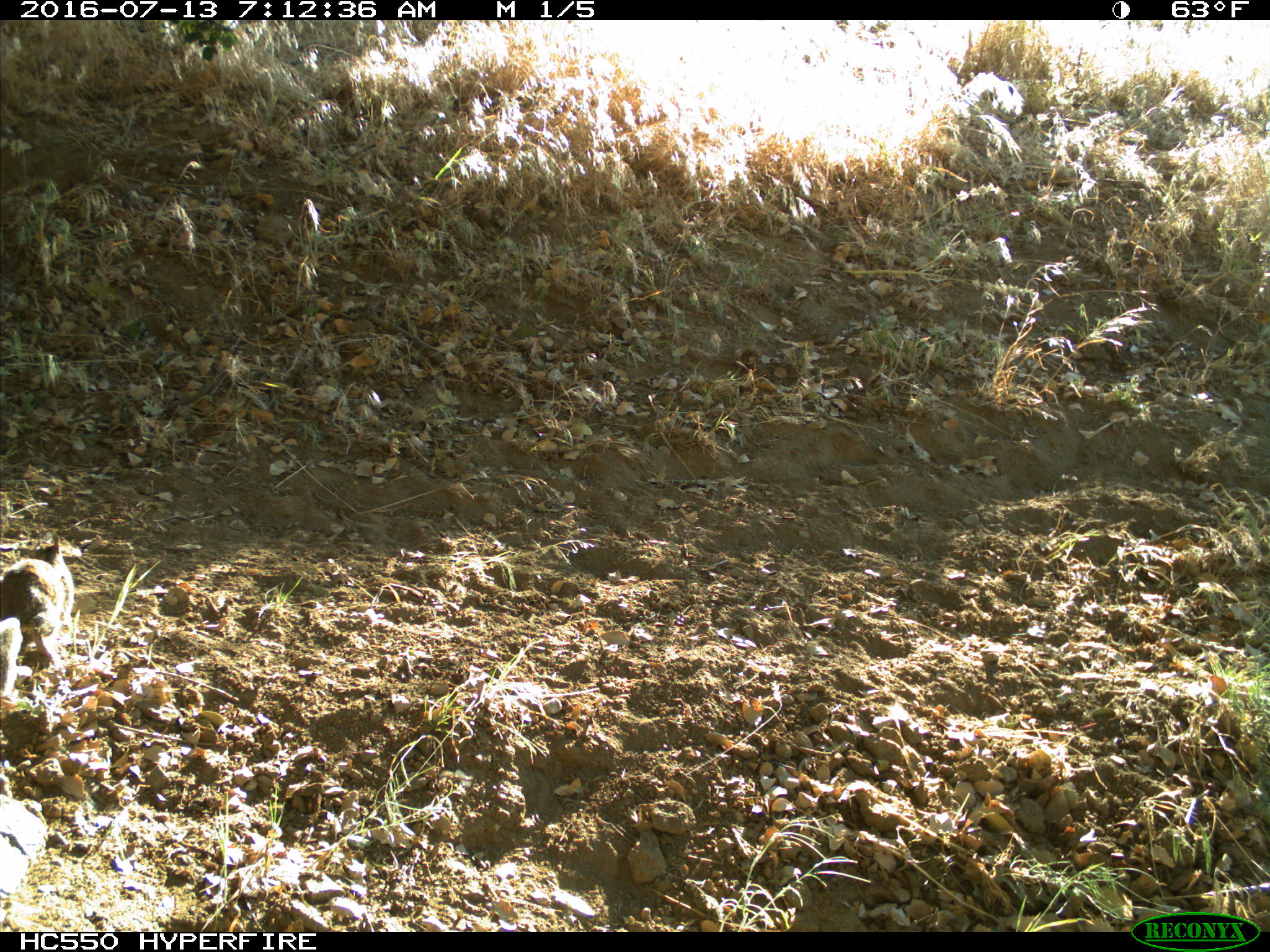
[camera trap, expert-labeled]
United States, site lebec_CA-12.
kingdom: Animalia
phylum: Chordata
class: Mammalia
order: Rodentia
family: Sciuridae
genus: Otospermophilus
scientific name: Otospermophilus beecheyi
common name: california ground squirrel